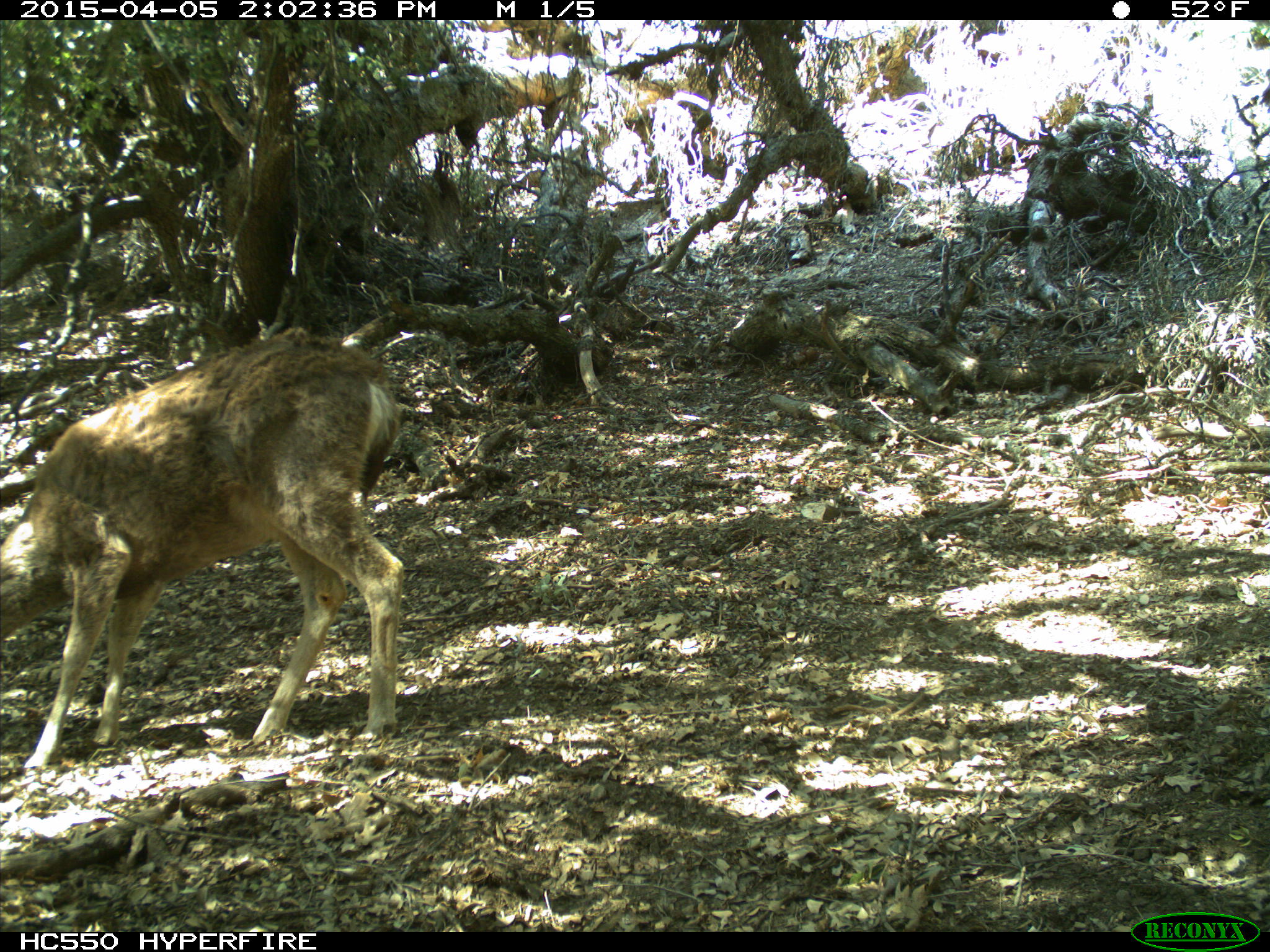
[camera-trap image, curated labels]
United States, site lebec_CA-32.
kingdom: Animalia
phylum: Chordata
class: Mammalia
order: Artiodactyla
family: Cervidae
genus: Odocoileus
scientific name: Odocoileus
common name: deer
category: unidentified deer